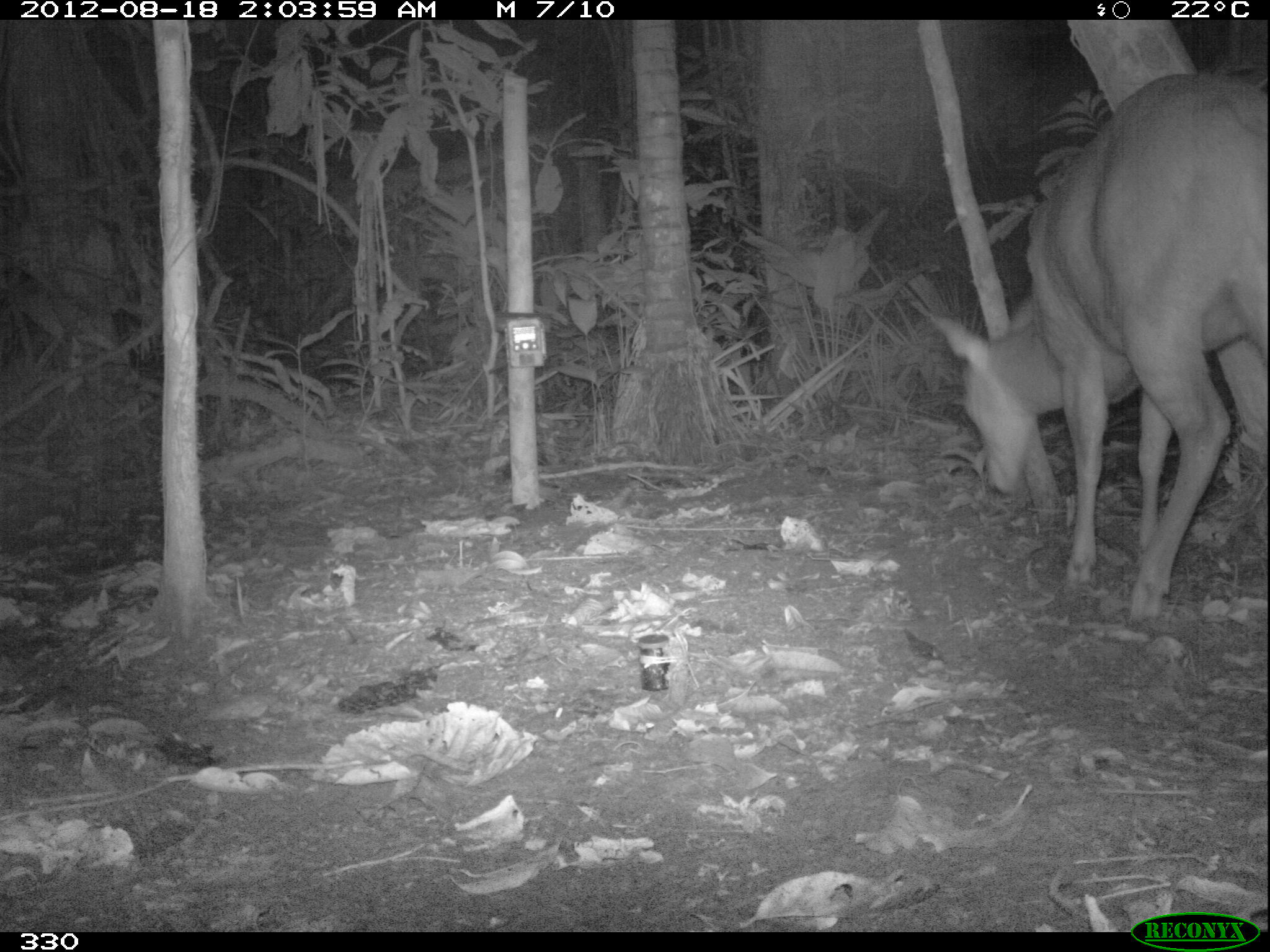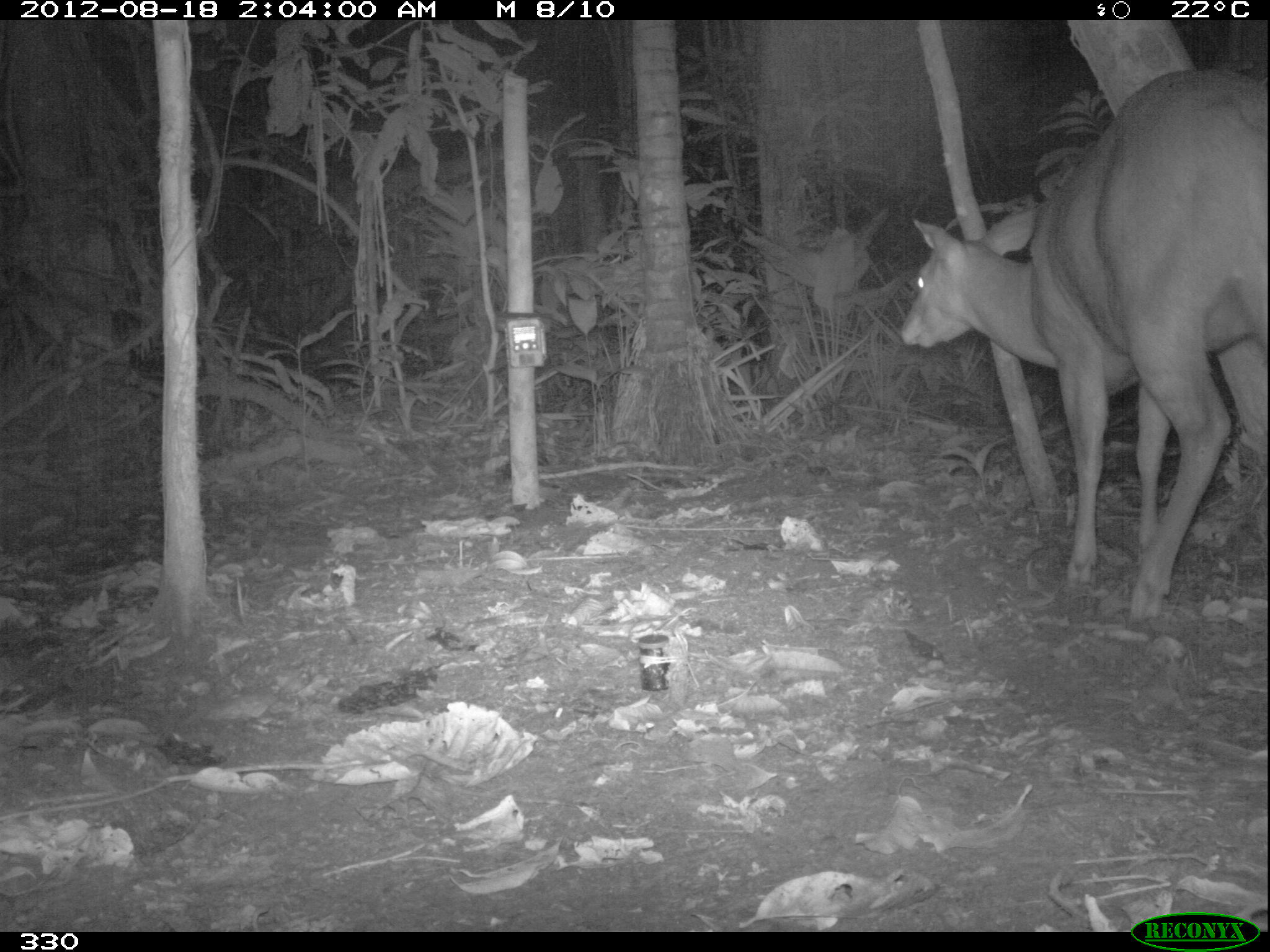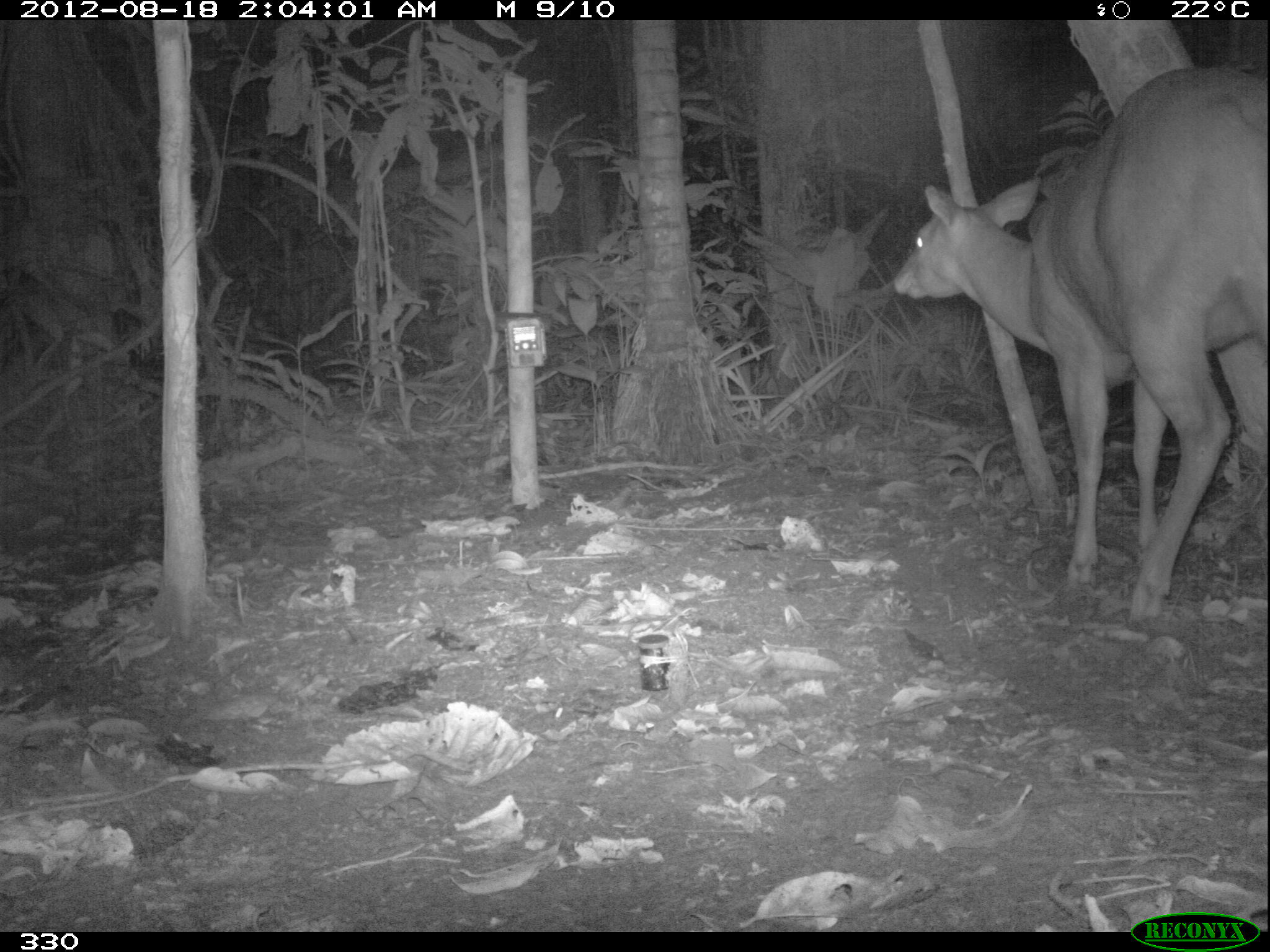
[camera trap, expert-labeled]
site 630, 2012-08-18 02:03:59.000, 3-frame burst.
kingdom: Animalia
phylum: Chordata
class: Mammalia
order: Artiodactyla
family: Cervidae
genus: Mazama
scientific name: Mazama americana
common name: red brocket